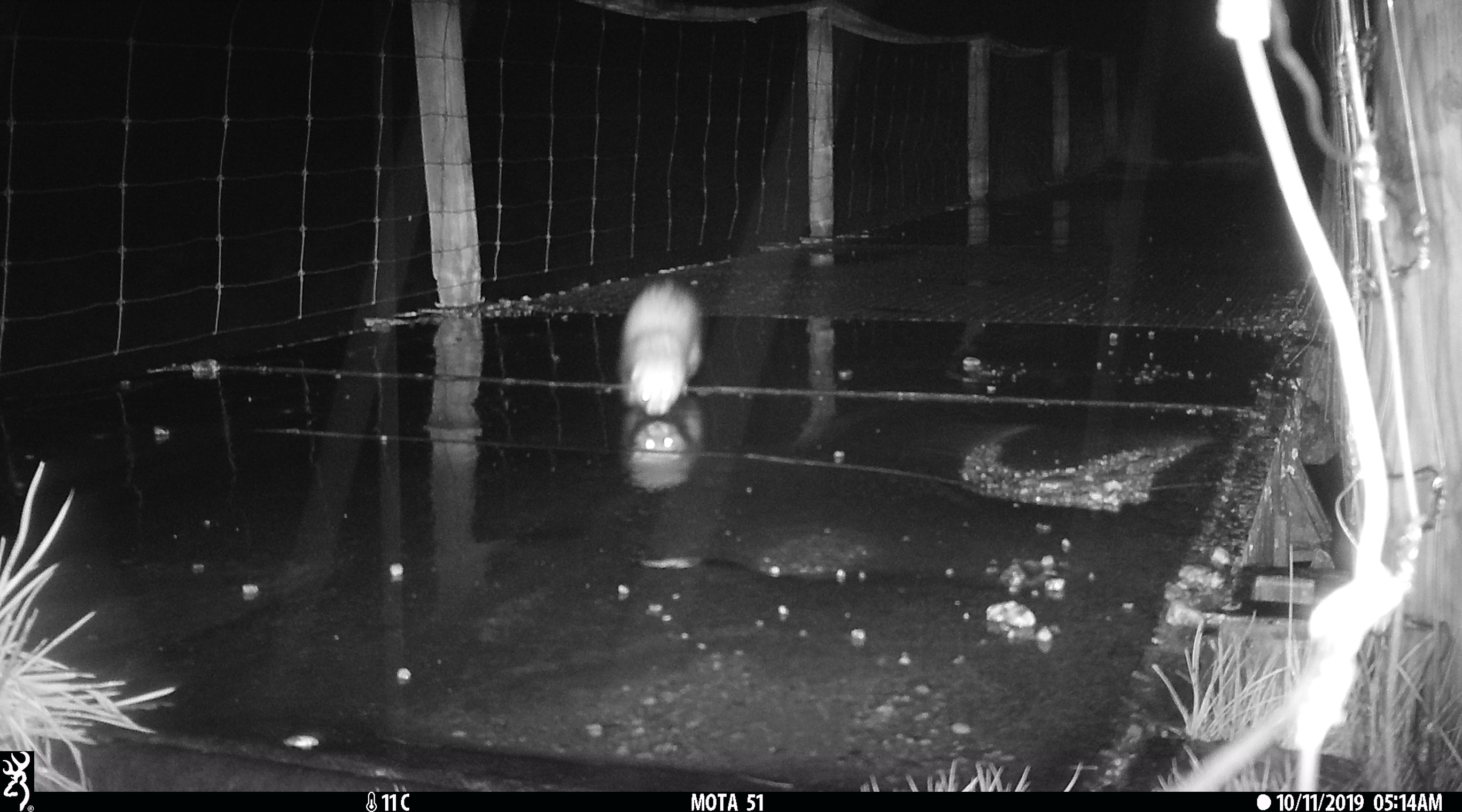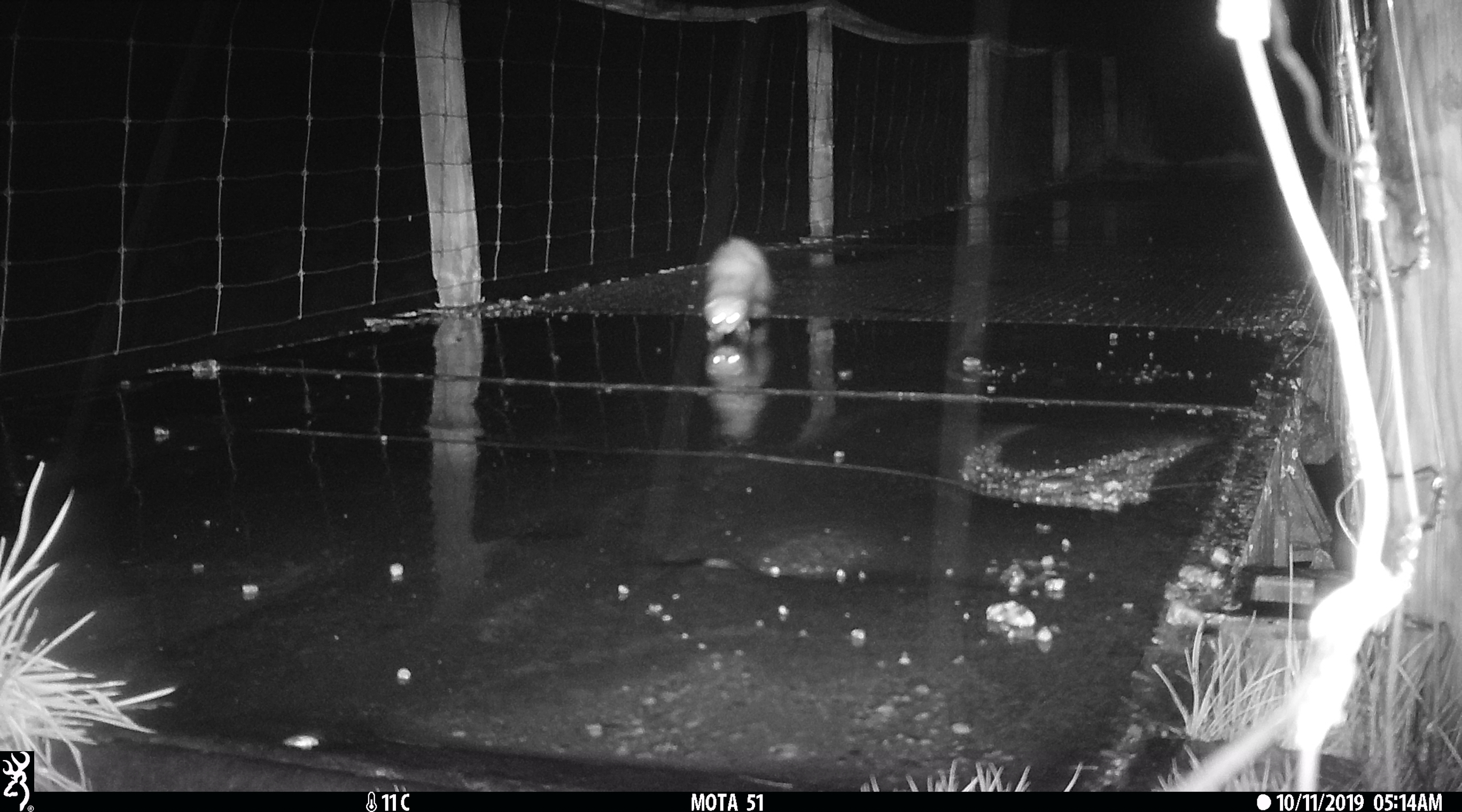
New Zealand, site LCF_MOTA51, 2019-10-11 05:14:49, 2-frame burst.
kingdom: Animalia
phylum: Chordata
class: Mammalia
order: Carnivora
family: Mustelidae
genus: Mustela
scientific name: Mustela furo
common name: ferret